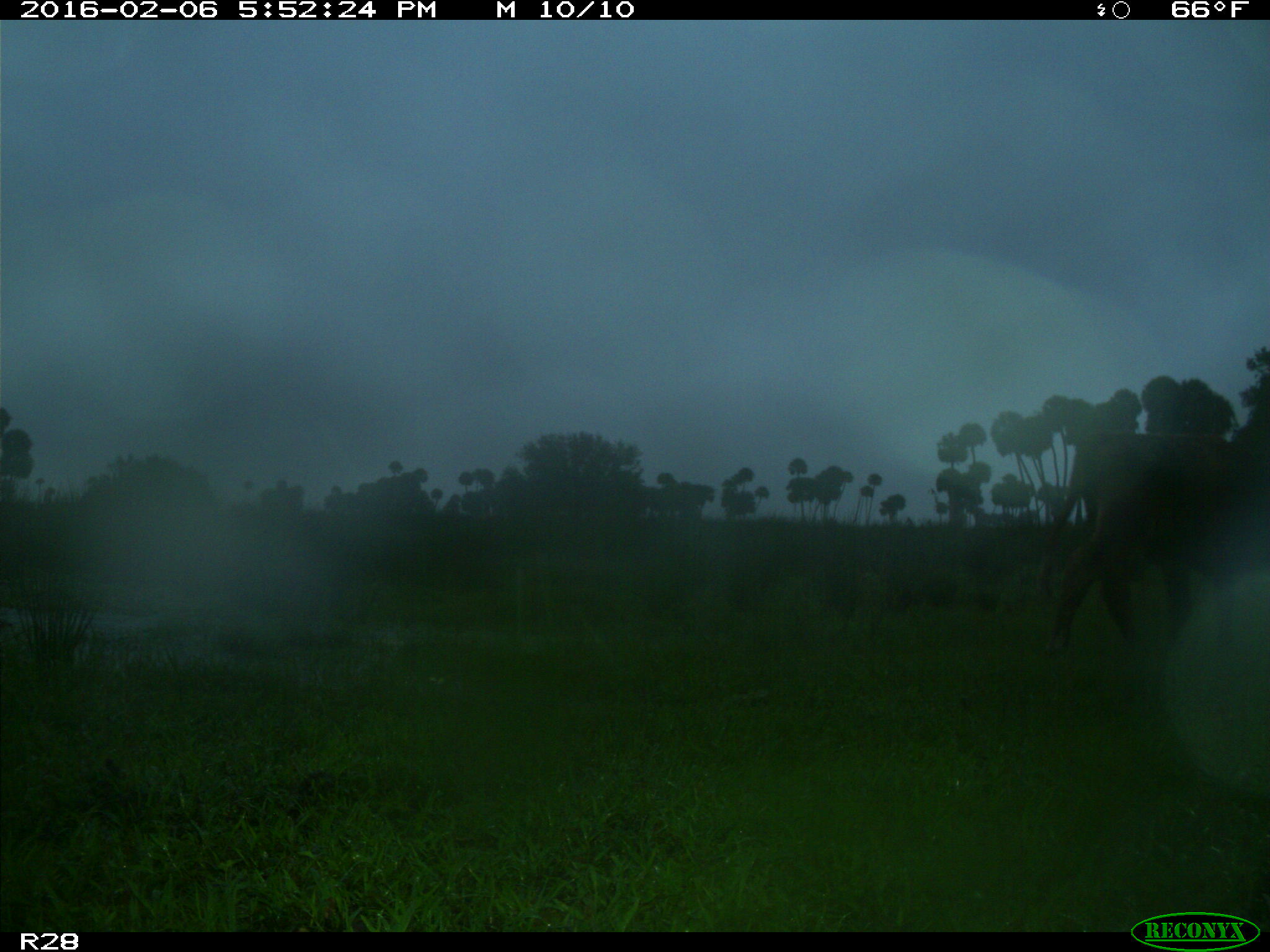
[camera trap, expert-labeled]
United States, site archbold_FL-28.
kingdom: Animalia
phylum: Chordata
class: Mammalia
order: Artiodactyla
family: Bovidae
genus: Bos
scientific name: Bos taurus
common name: domestic cow